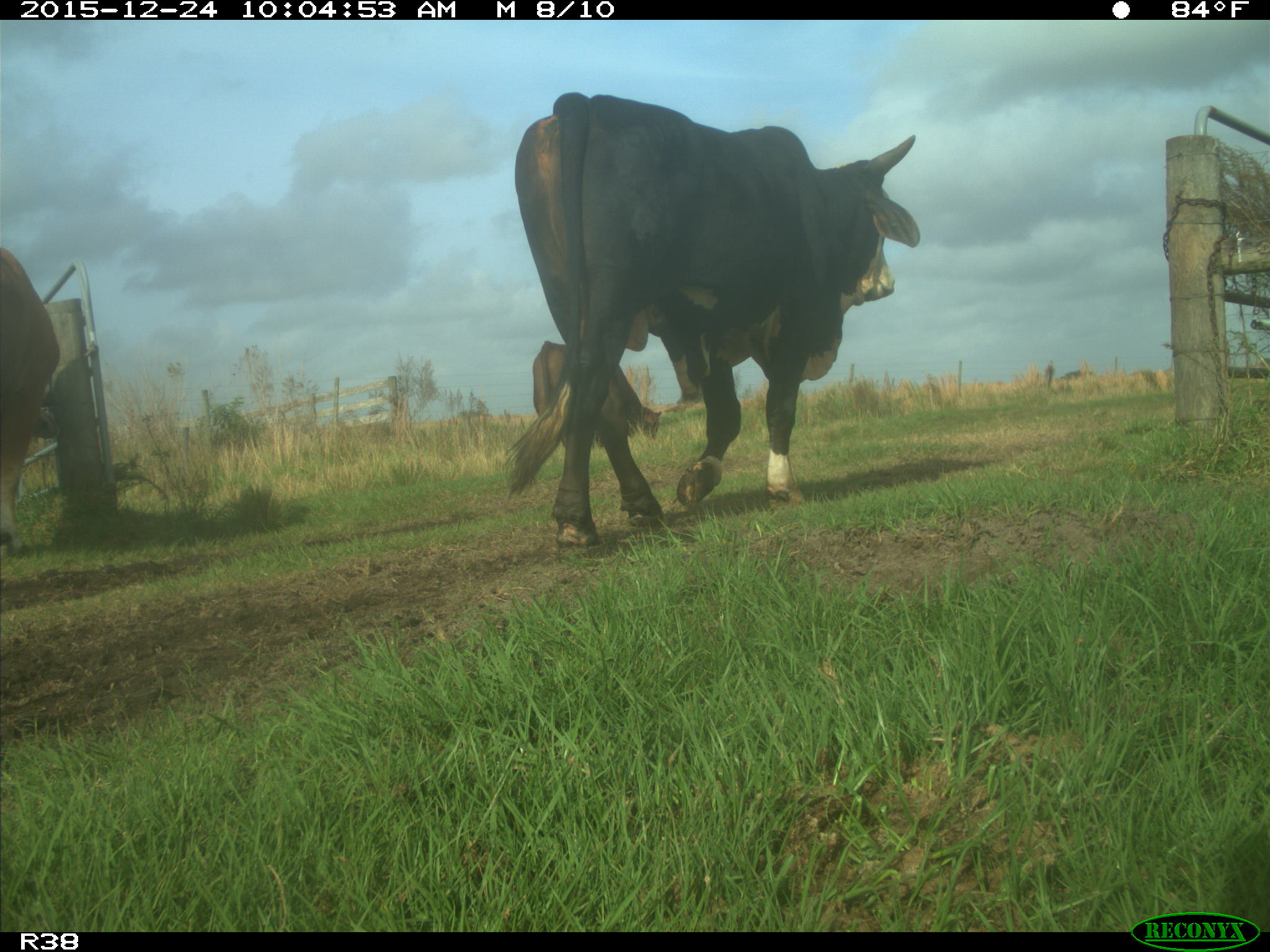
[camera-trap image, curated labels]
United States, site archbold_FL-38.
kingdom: Animalia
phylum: Chordata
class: Mammalia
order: Artiodactyla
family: Bovidae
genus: Bos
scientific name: Bos taurus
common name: domestic cow